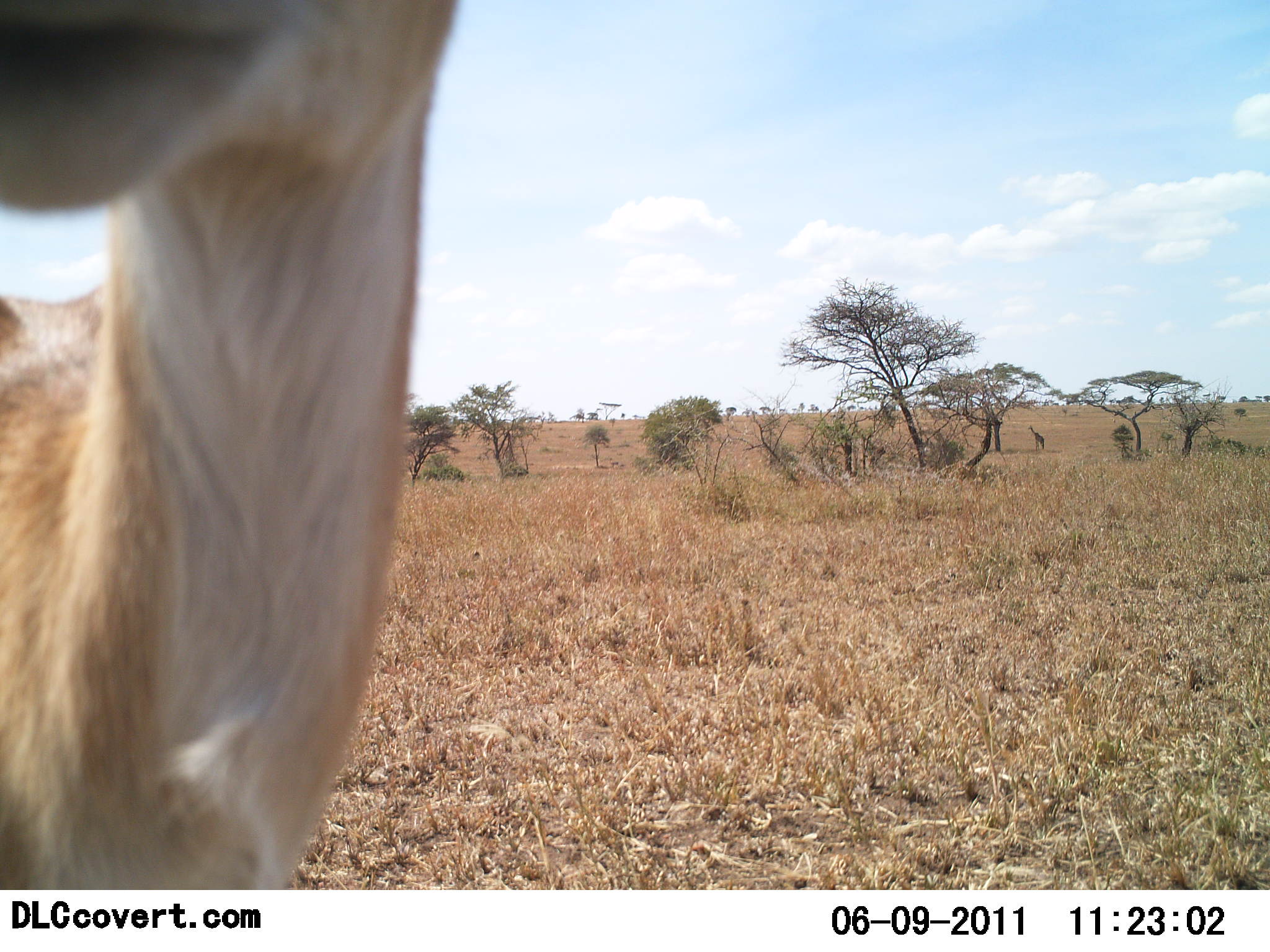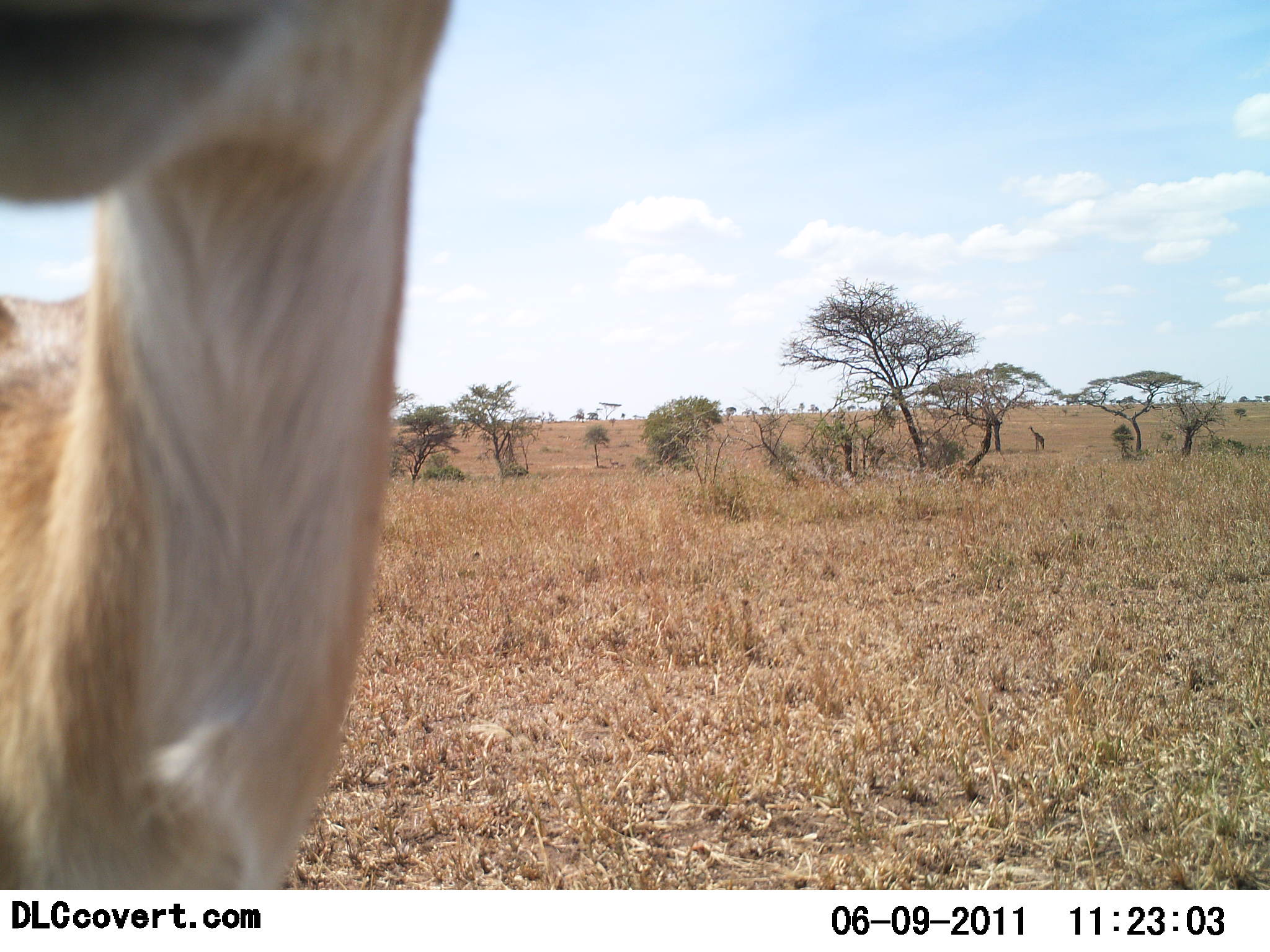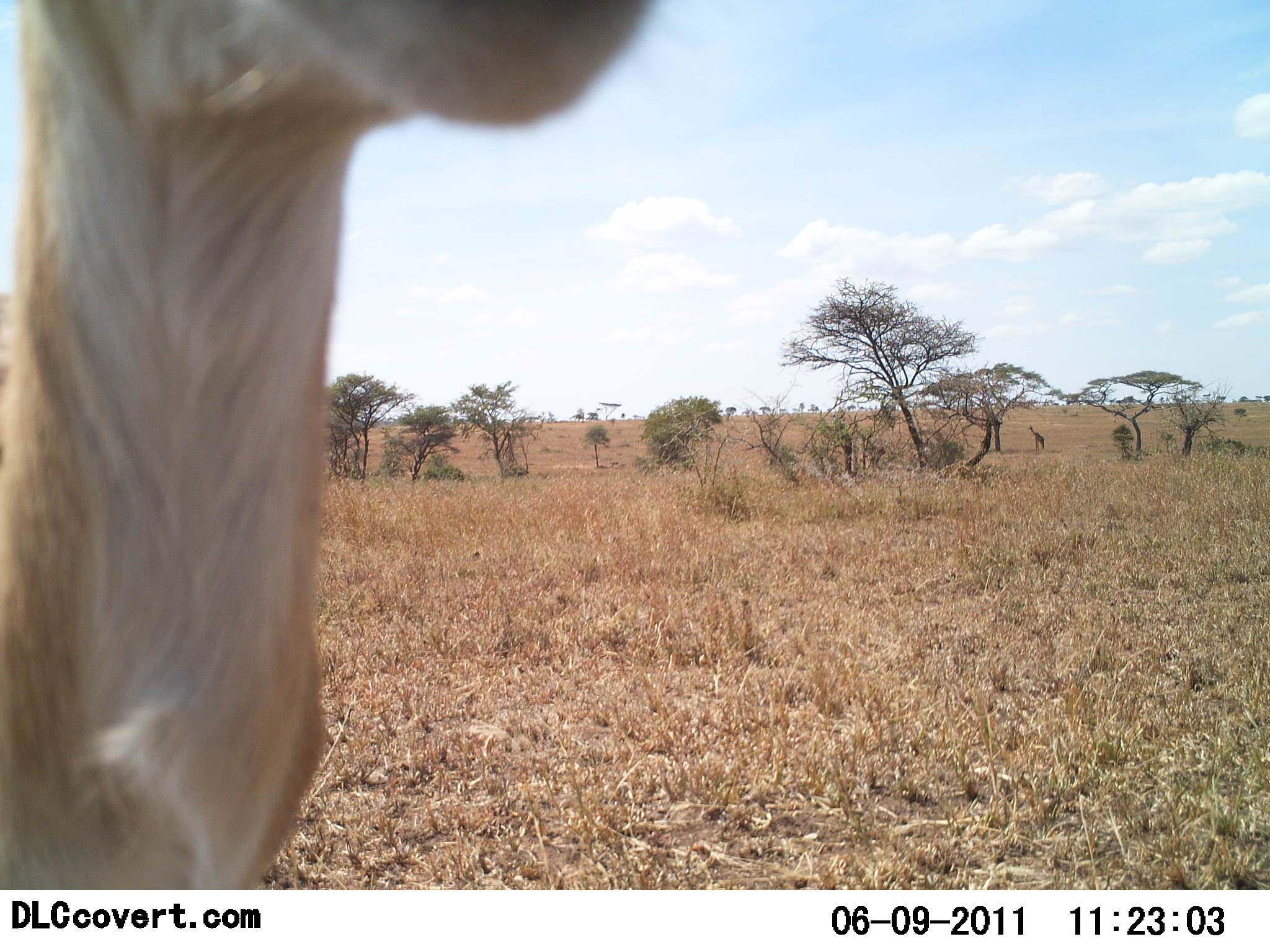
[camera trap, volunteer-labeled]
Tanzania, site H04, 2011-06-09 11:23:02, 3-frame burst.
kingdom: Animalia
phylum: Chordata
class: Mammalia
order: Artiodactyla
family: Bovidae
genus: Eudorcas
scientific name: Eudorcas thomsonii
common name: thomson's gazelle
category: gazellethomsons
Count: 1.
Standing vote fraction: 100%.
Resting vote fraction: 0%.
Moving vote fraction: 0%.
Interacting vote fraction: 0%.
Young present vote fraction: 0%.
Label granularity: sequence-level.